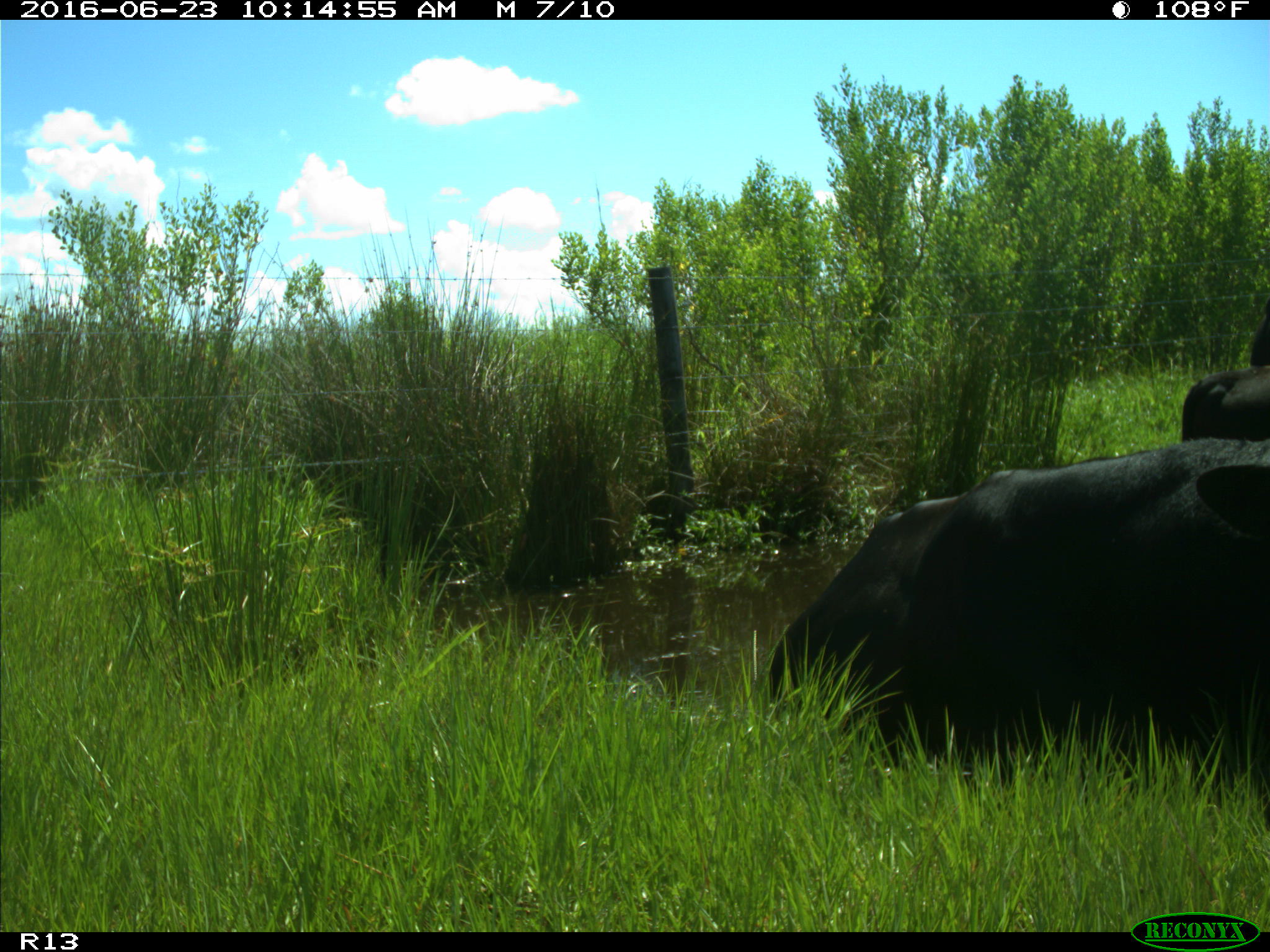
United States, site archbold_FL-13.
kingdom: Animalia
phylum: Chordata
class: Mammalia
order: Artiodactyla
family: Bovidae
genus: Bos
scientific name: Bos taurus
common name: domestic cow